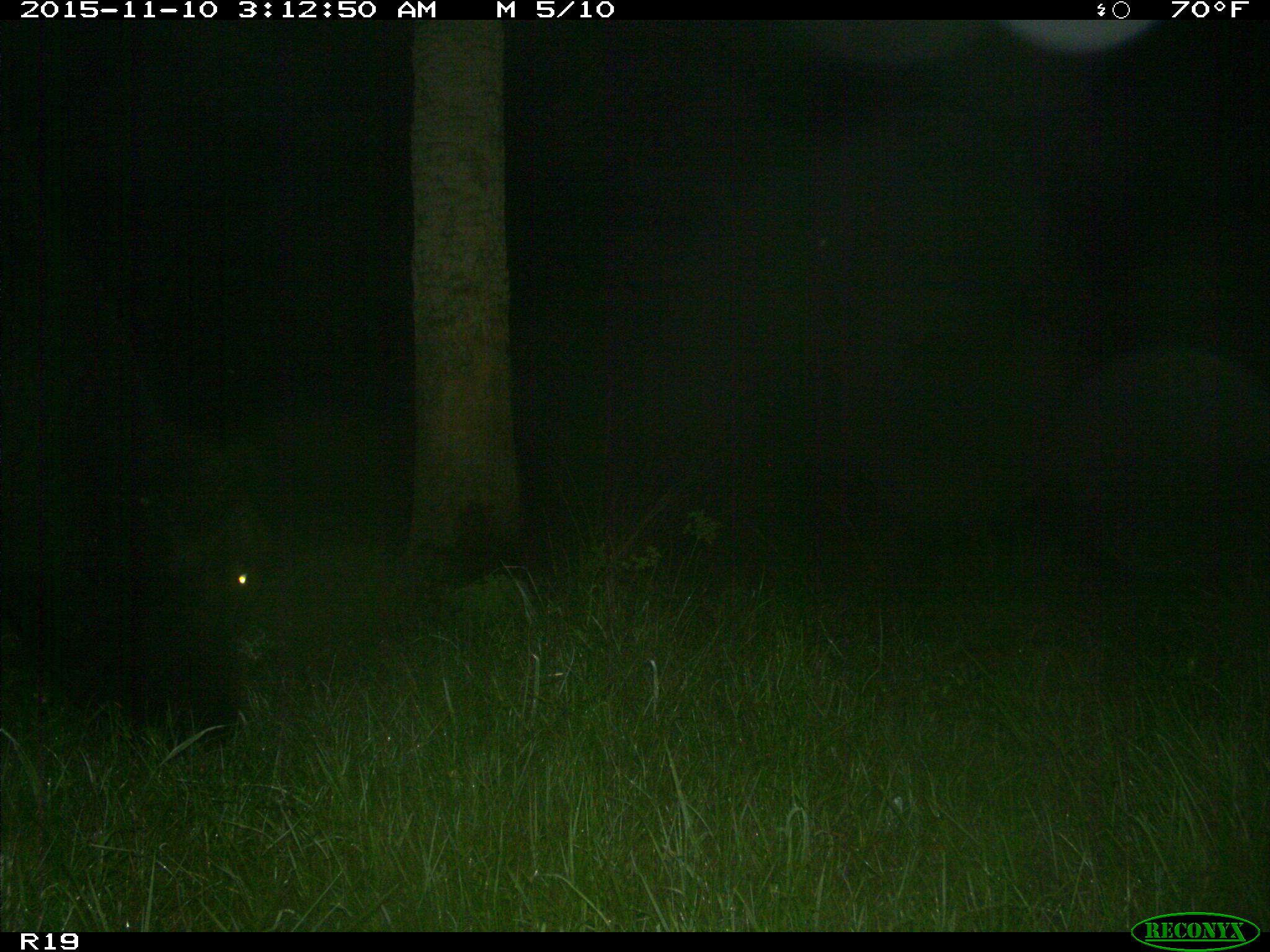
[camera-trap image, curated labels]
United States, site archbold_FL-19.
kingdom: Animalia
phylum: Chordata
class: Mammalia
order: Artiodactyla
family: Bovidae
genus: Bos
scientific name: Bos taurus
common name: domestic cow